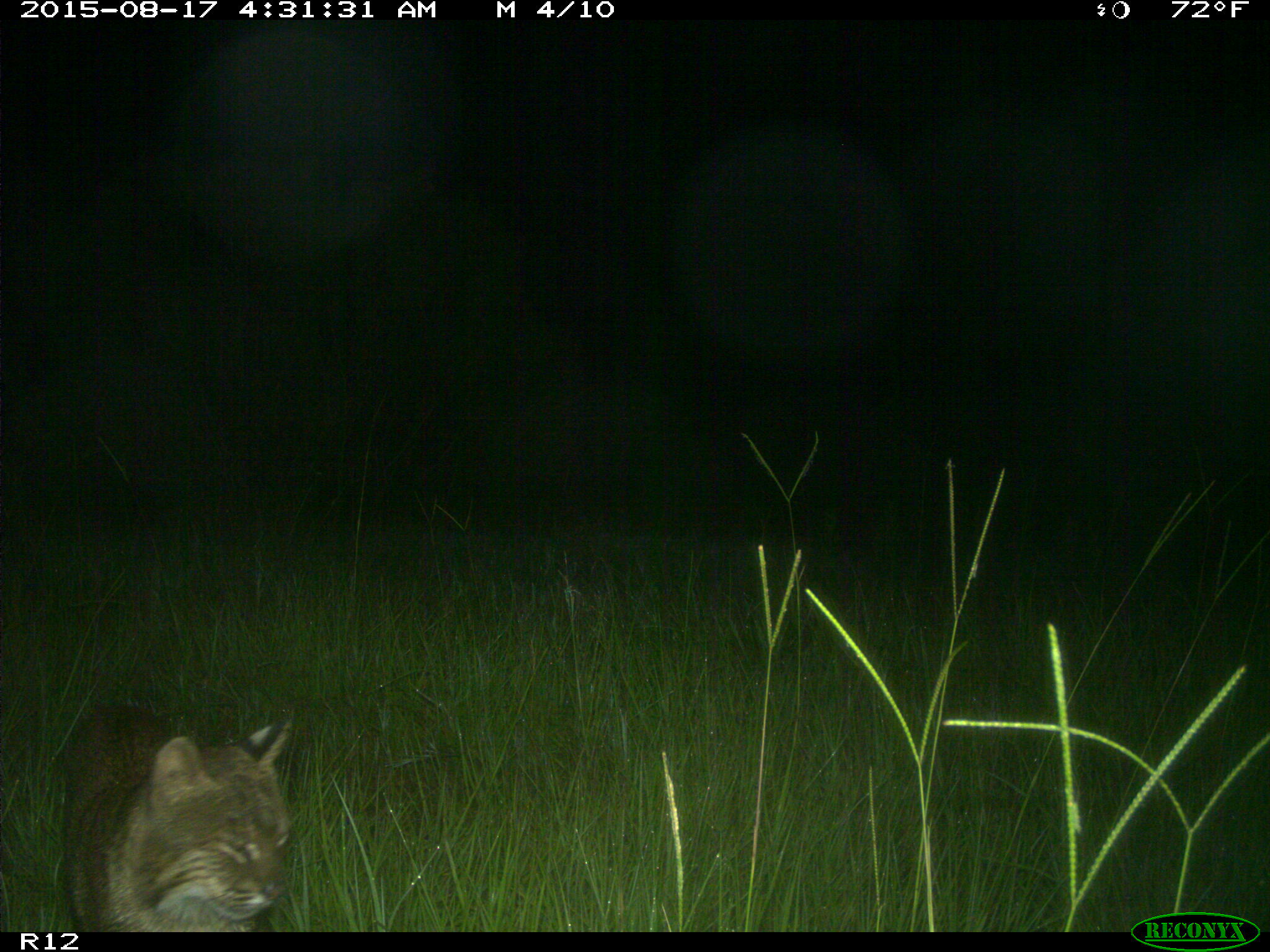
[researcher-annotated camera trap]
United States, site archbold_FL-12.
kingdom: Animalia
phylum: Chordata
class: Mammalia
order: Carnivora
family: Felidae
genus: Lynx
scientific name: Lynx rufus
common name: bobcat